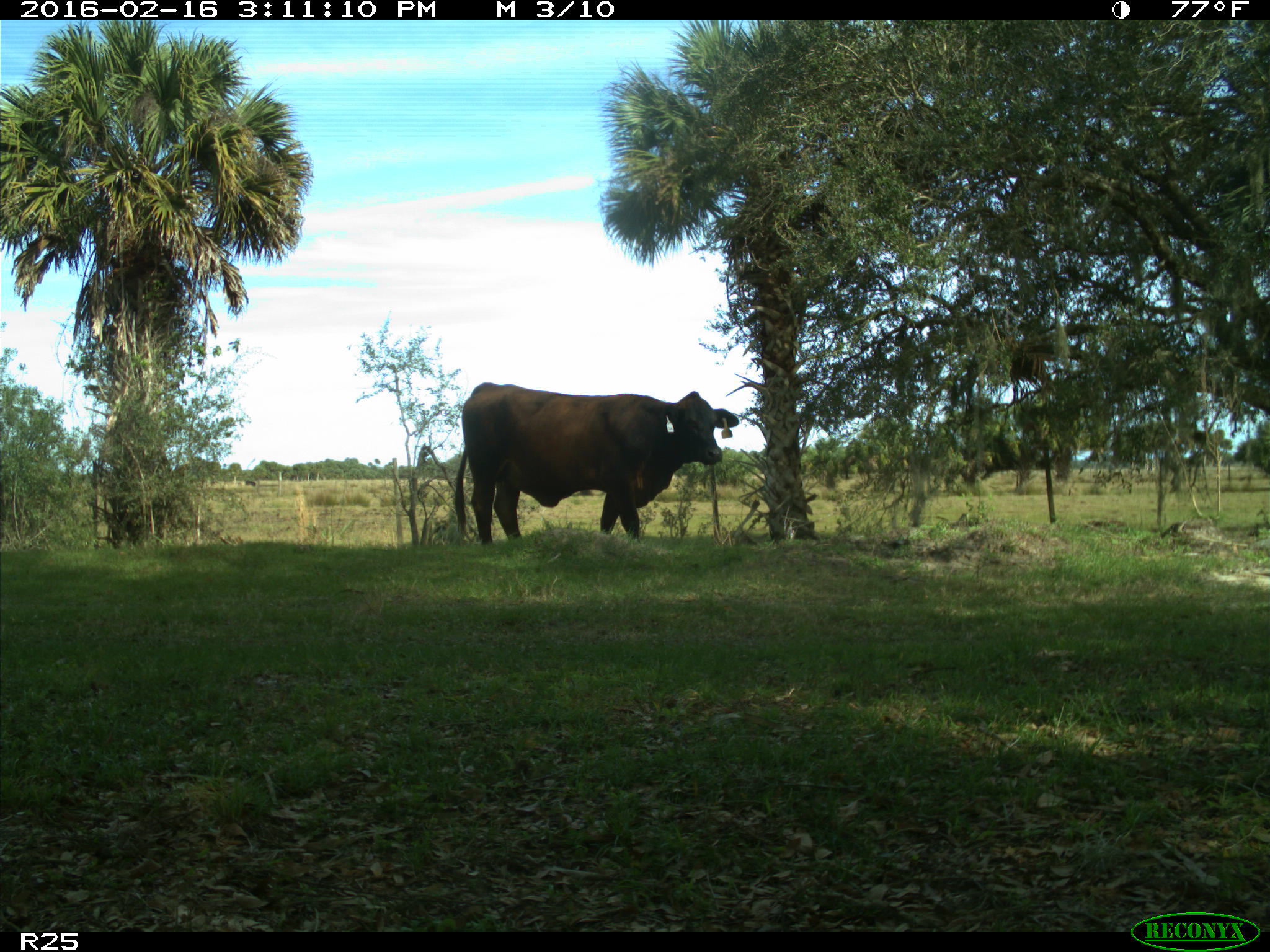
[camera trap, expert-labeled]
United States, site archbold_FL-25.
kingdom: Animalia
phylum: Chordata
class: Mammalia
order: Artiodactyla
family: Bovidae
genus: Bos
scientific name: Bos taurus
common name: domestic cow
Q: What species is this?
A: Bos taurus (domestic cow).